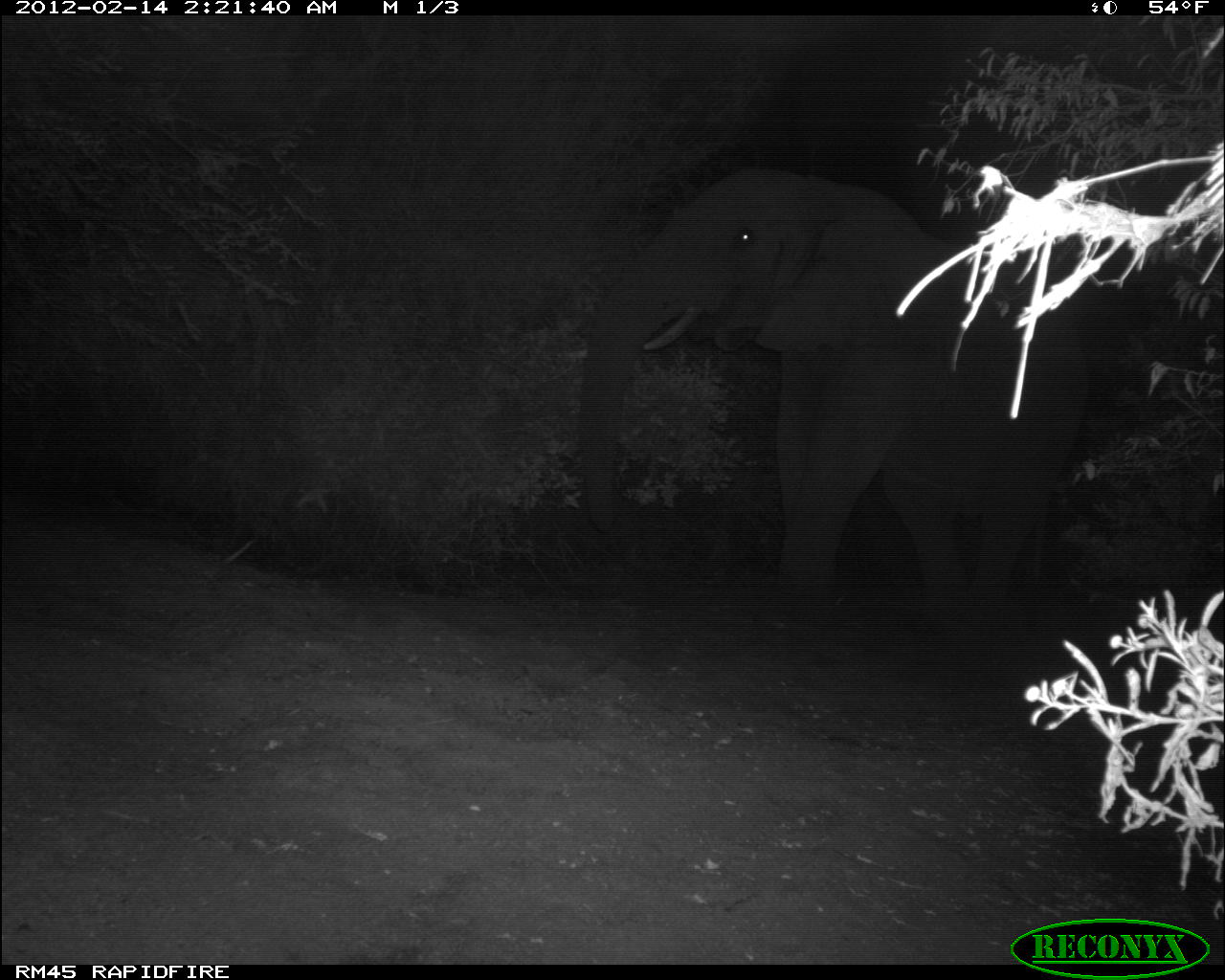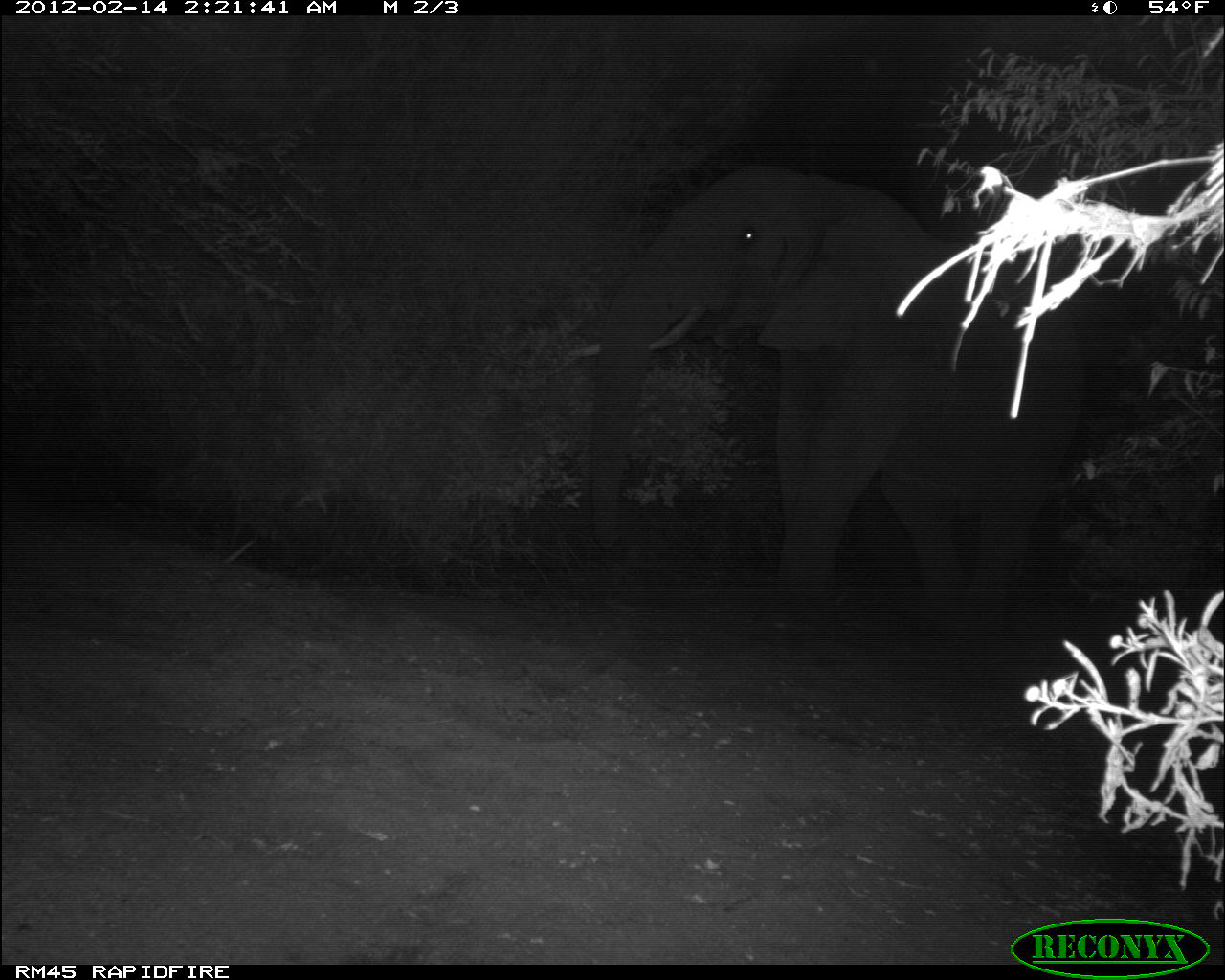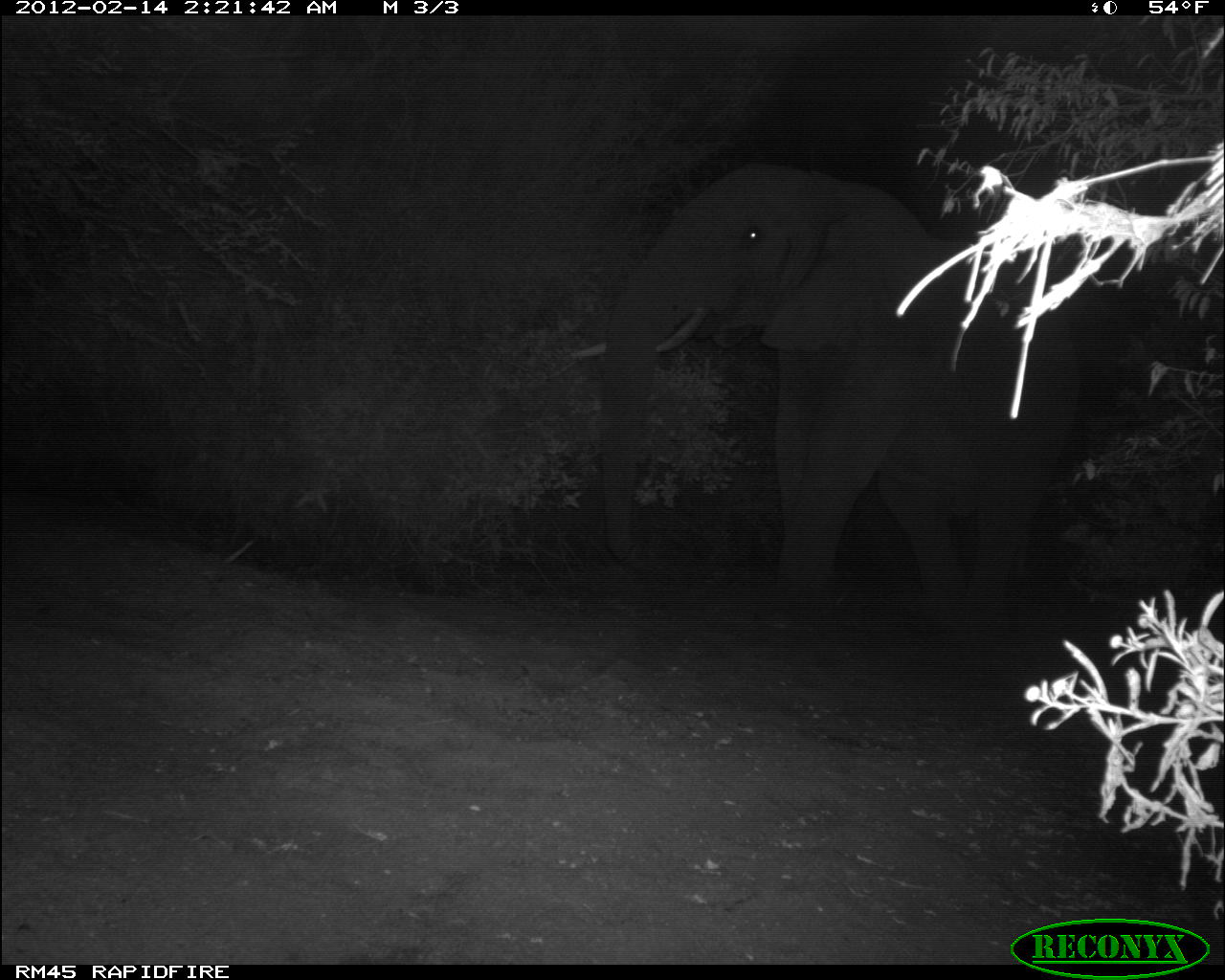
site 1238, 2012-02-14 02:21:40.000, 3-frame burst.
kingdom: Animalia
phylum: Chordata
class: Mammalia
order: Proboscidea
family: Elephantidae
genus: Loxodonta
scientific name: Loxodonta africana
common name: african bush elephant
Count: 1.